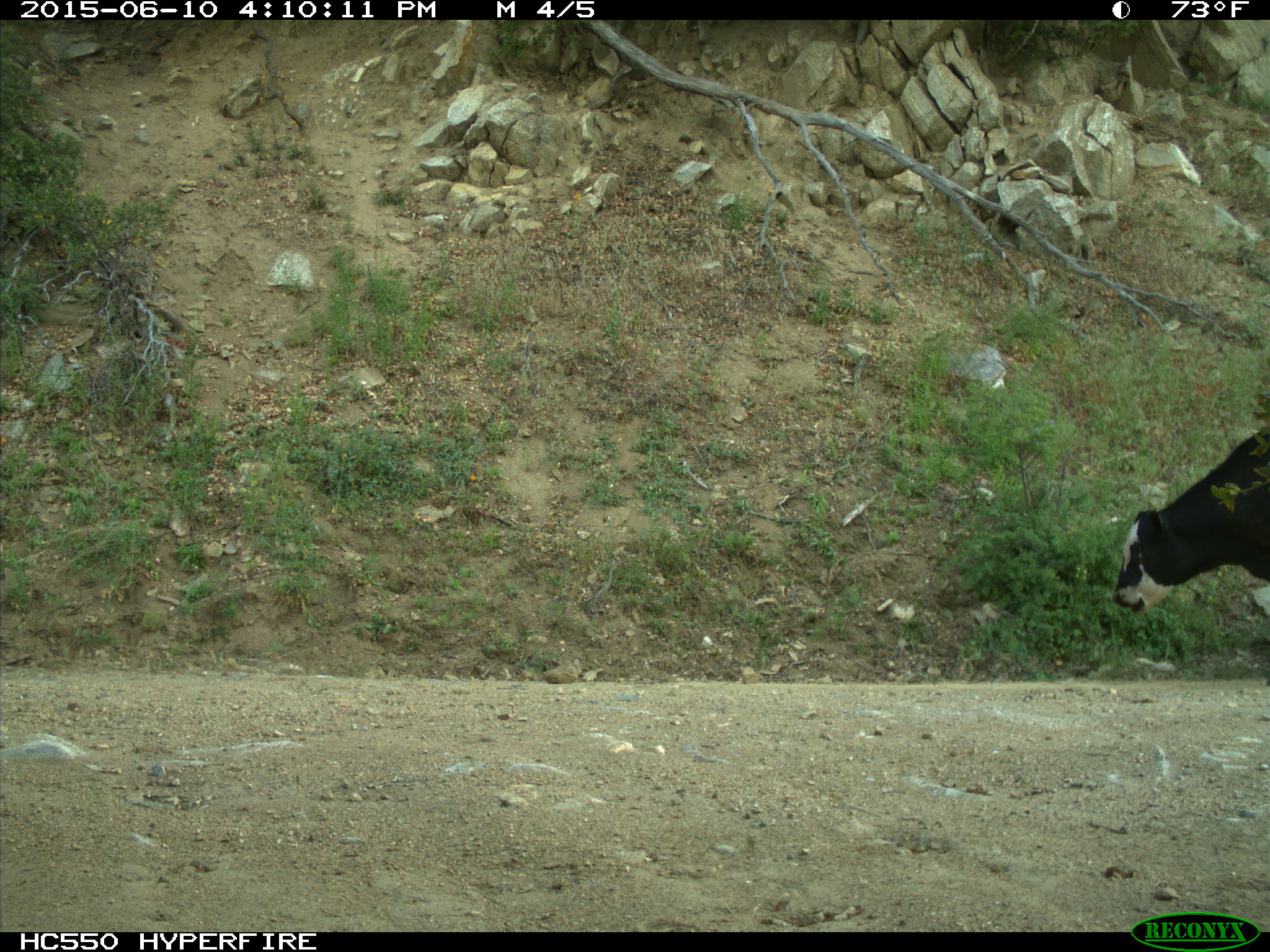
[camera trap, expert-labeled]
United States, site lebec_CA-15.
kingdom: Animalia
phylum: Chordata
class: Mammalia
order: Artiodactyla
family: Bovidae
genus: Bos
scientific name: Bos taurus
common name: domestic cow